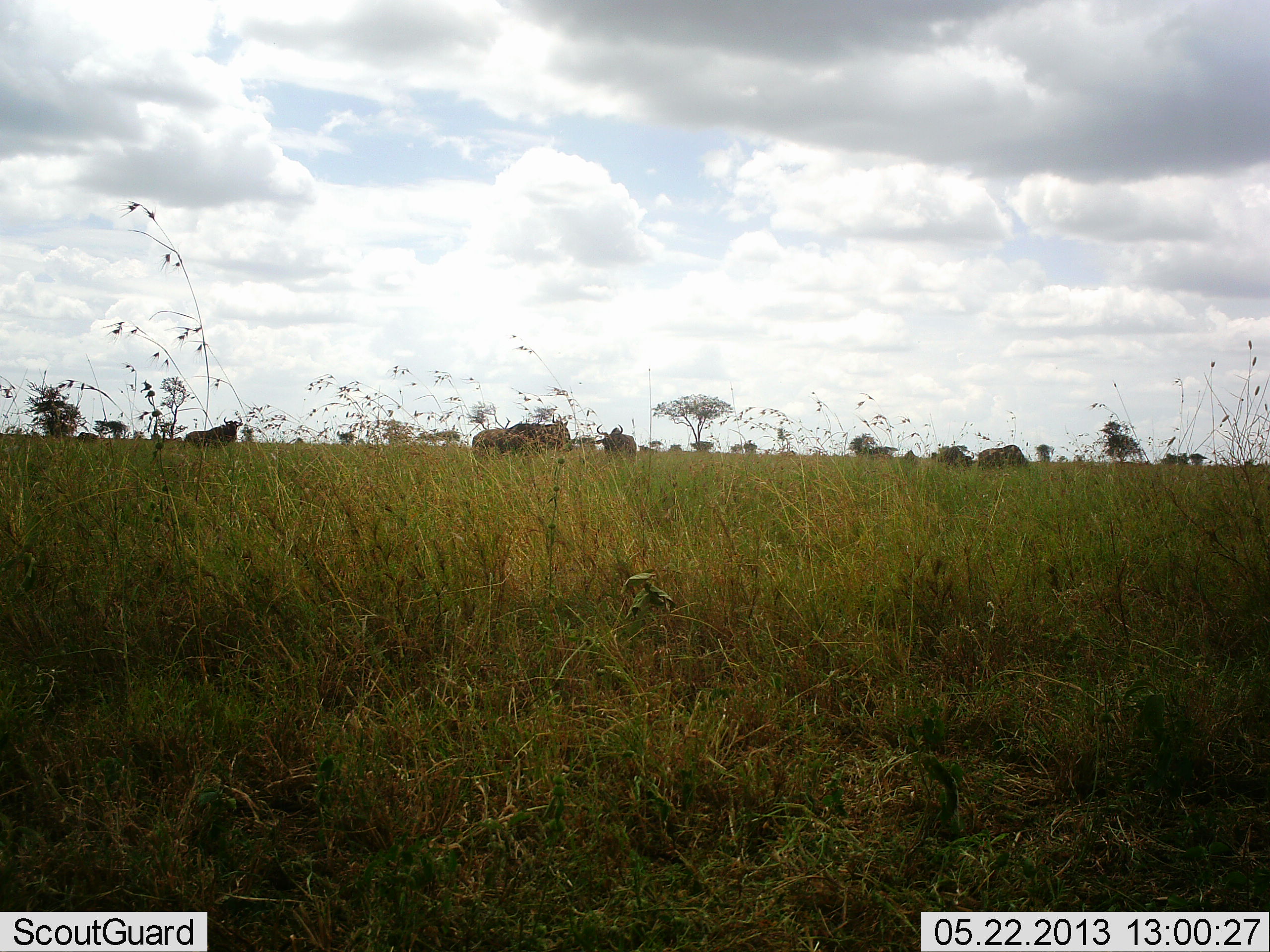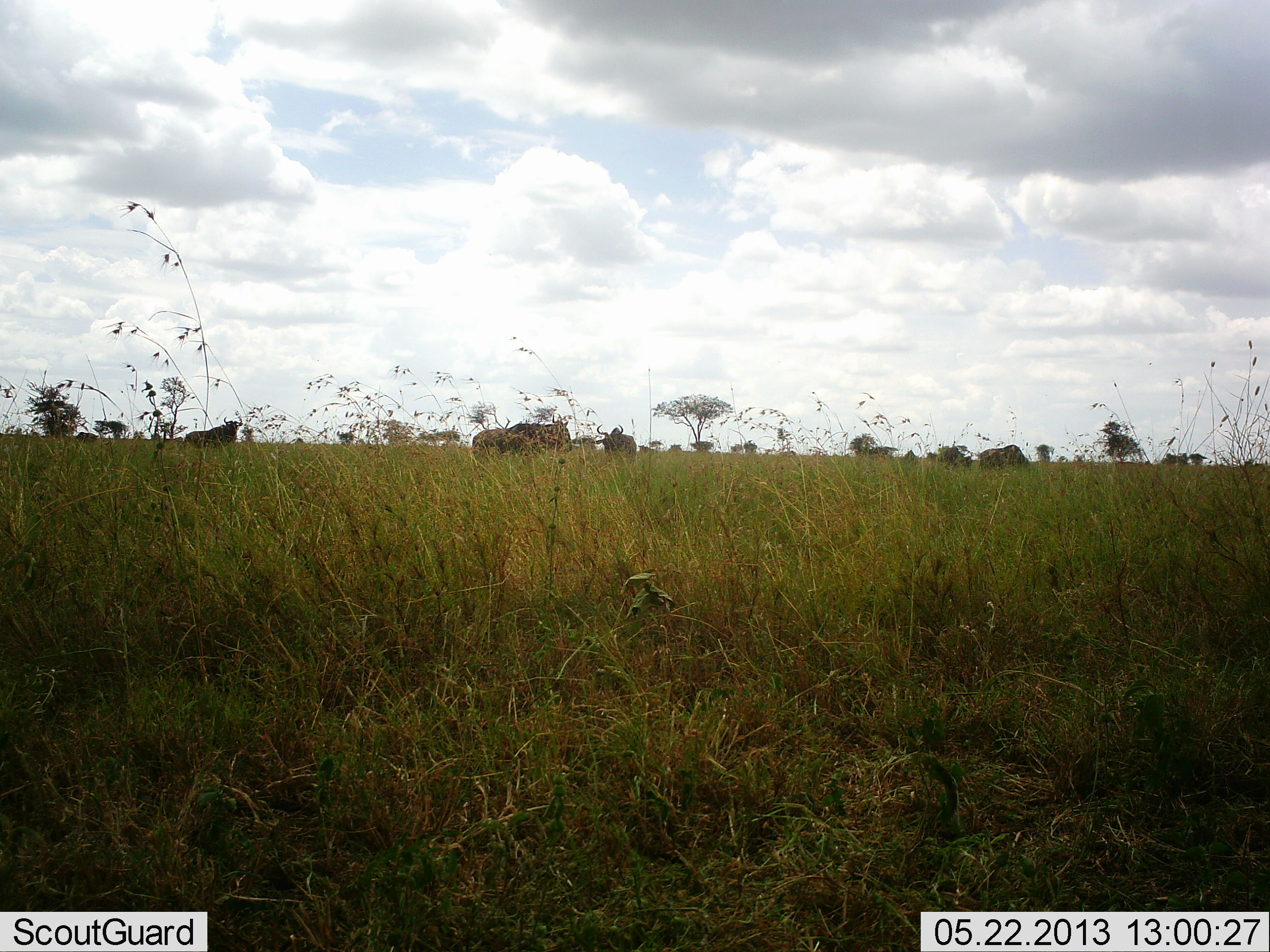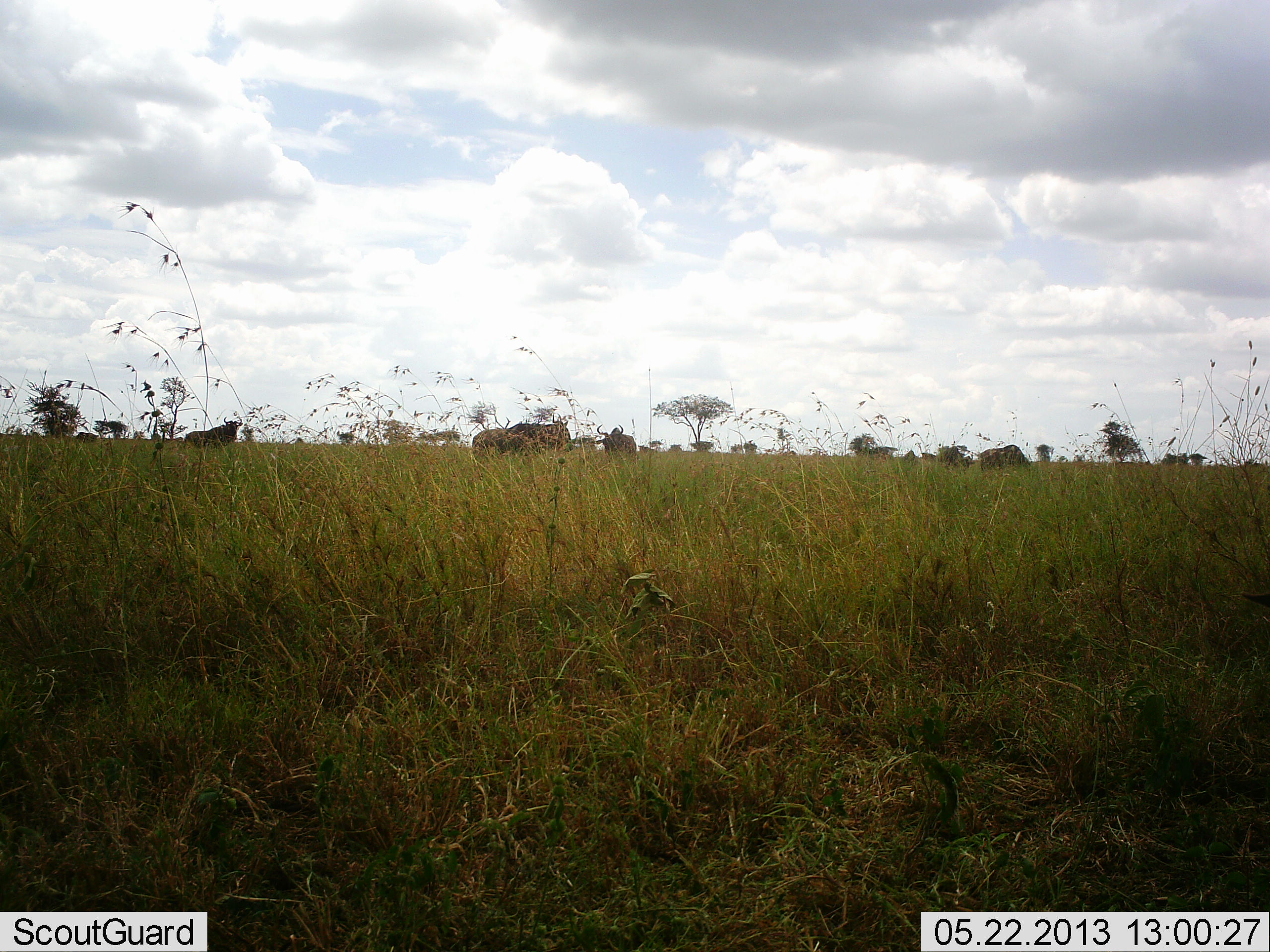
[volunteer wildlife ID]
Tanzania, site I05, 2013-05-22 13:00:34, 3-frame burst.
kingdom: Animalia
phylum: Chordata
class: Mammalia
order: Artiodactyla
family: Bovidae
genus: Connochaetes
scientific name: Connochaetes taurinus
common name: blue wildebeest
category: wildebeest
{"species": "wildebeest (blue wildebeest) (Connochaetes taurinus)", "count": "7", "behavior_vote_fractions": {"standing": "81%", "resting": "6%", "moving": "6%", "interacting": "0%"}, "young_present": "0%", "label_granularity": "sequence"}